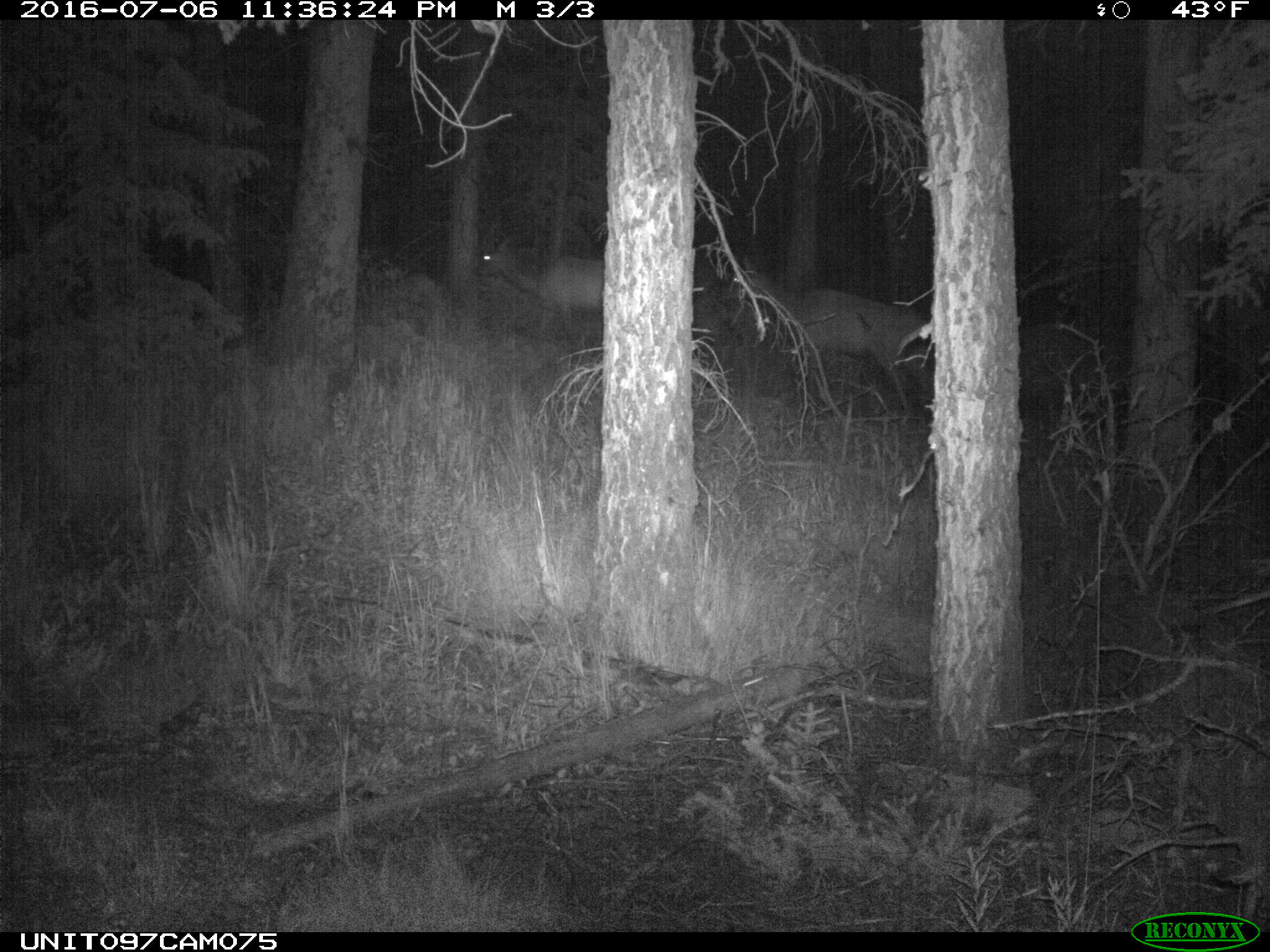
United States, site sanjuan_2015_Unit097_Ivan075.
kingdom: Animalia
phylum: Chordata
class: Mammalia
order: Artiodactyla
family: Cervidae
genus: Cervus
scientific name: Cervus elaphus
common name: red deer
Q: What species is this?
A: Cervus elaphus (red deer).